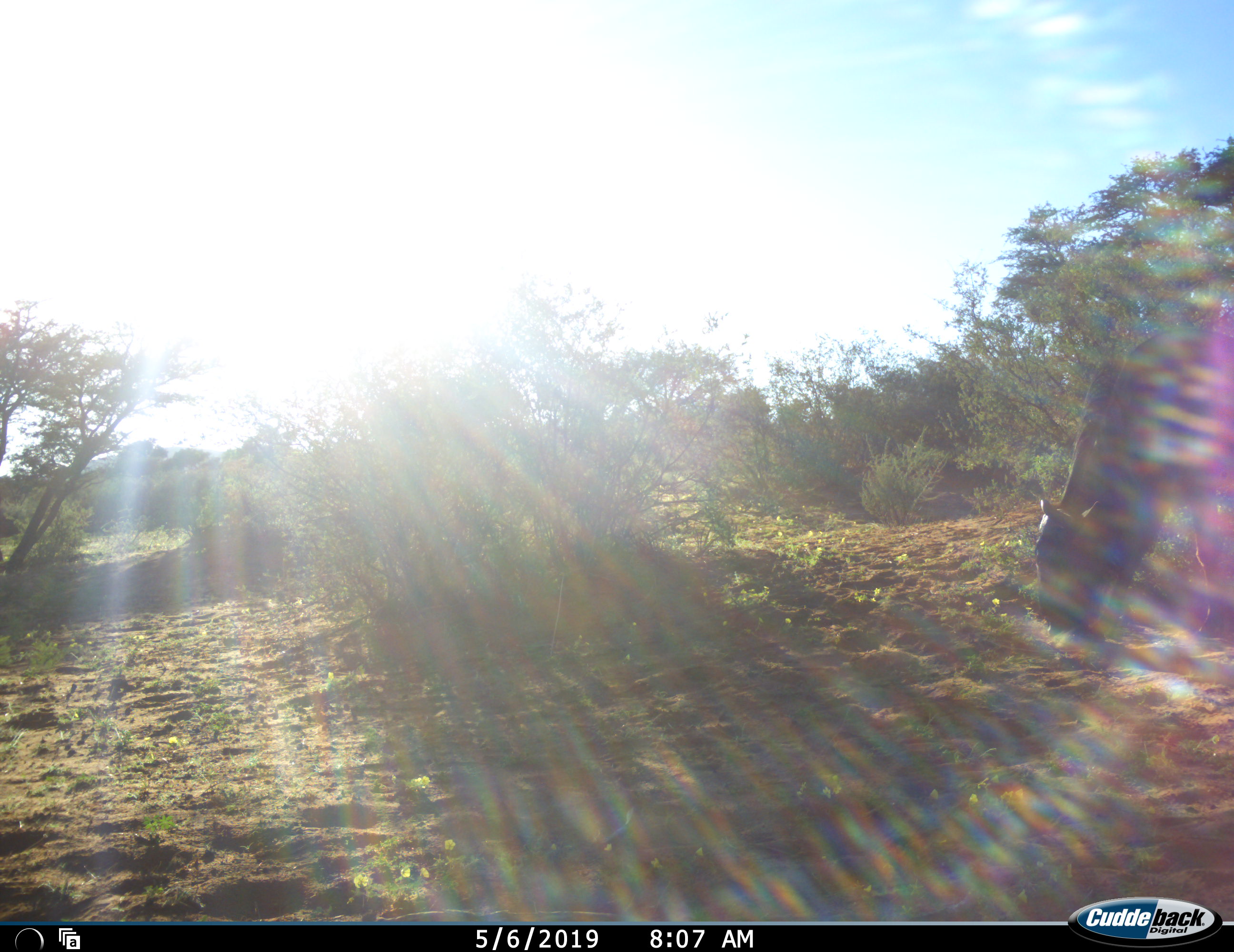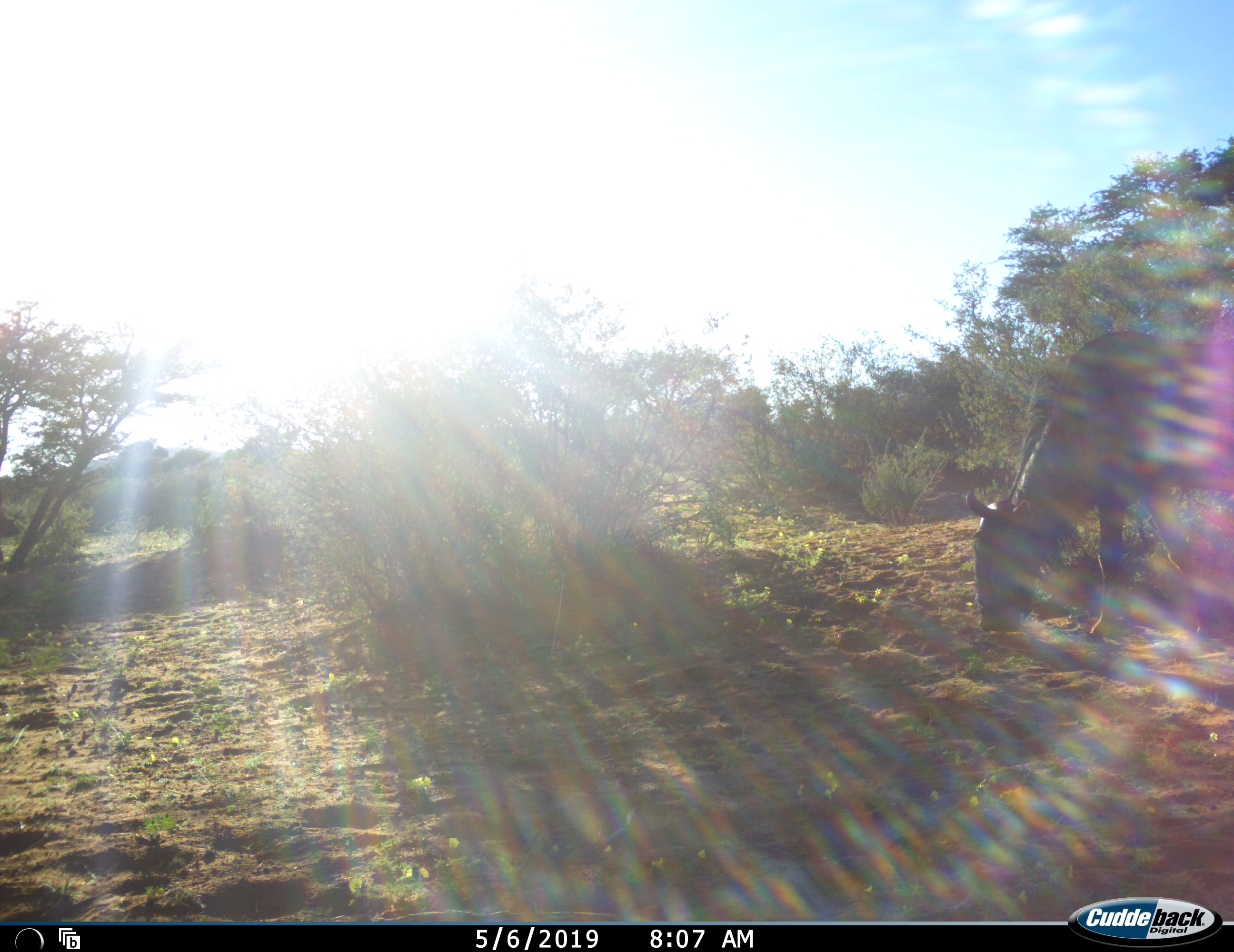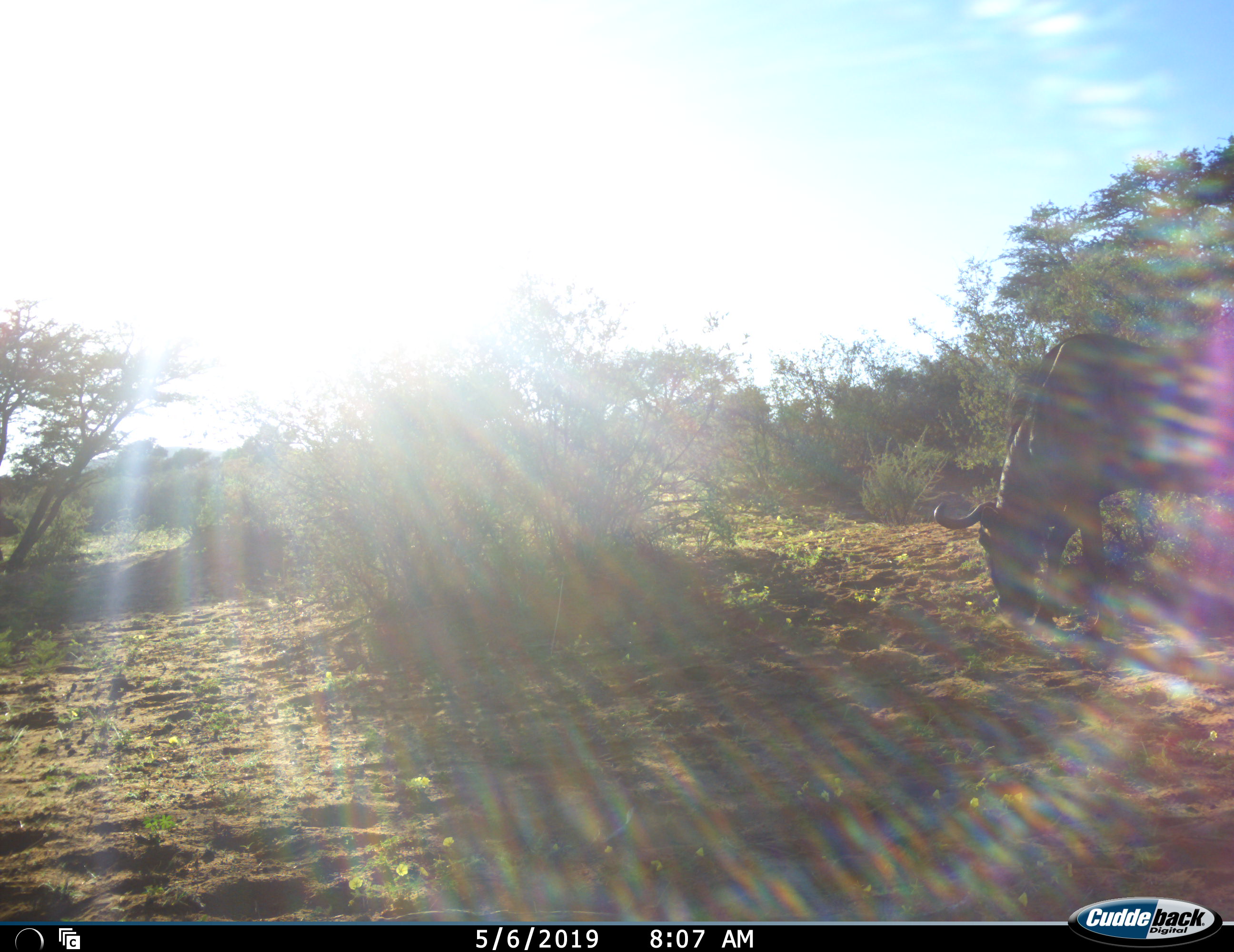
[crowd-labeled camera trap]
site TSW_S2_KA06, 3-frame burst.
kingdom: Animalia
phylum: Chordata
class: Mammalia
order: Artiodactyla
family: Bovidae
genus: Connochaetes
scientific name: Connochaetes taurinus taurinus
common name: blue wildebeest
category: wildebeestblue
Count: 1.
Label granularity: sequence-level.